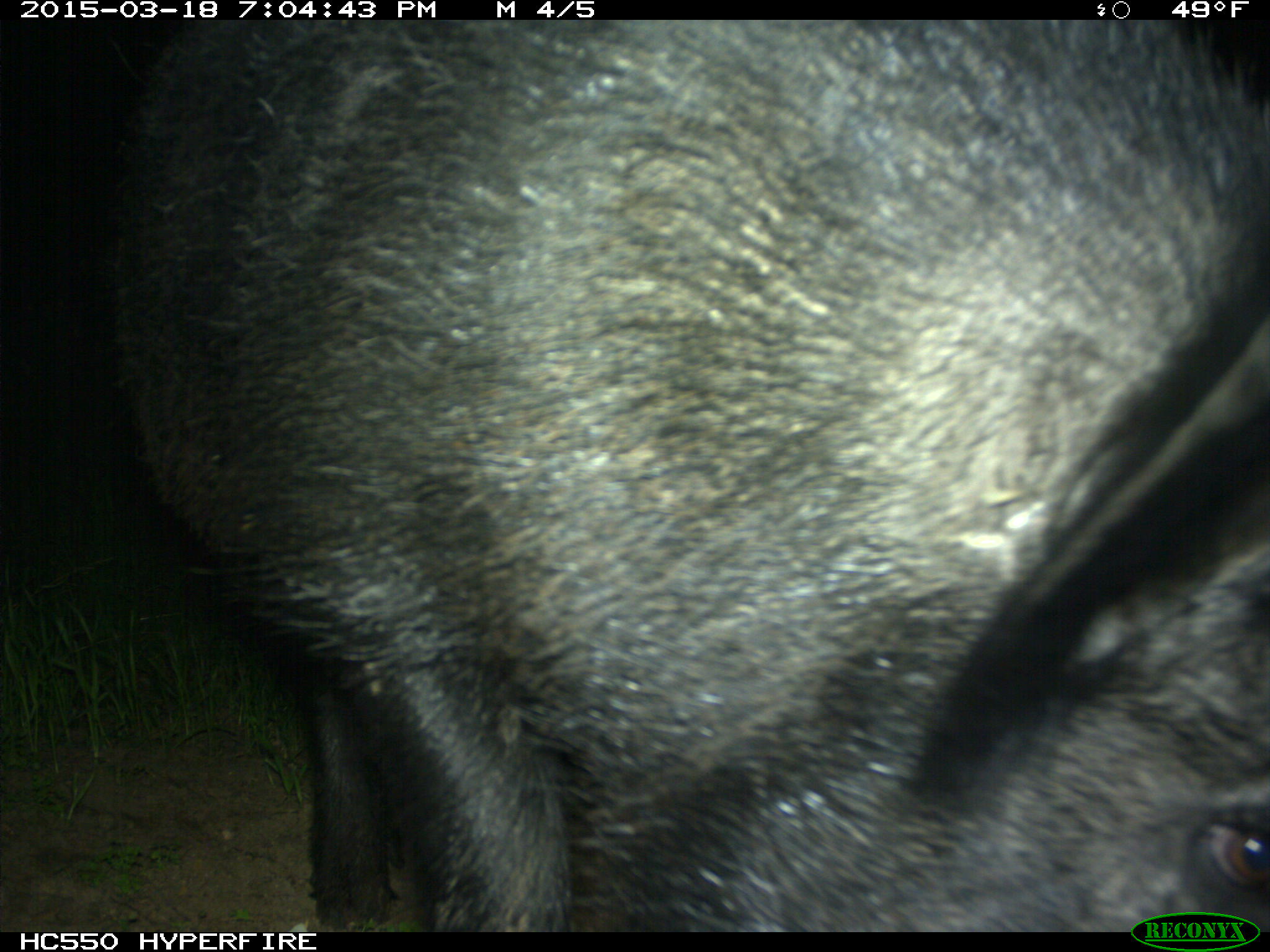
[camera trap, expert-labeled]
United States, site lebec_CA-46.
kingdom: Animalia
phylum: Chordata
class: Mammalia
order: Artiodactyla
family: Suidae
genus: Sus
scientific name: Sus scrofa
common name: wild boar